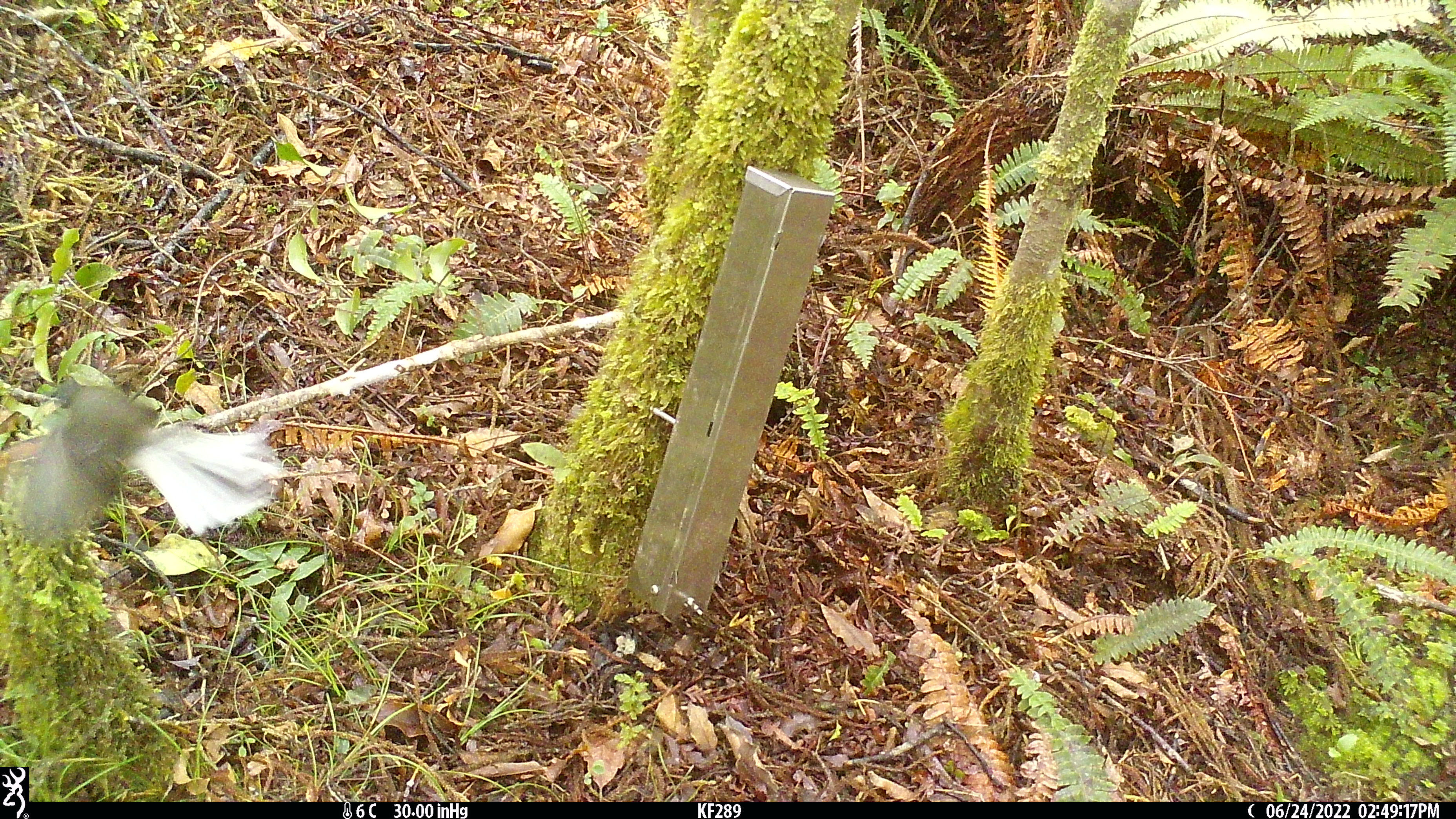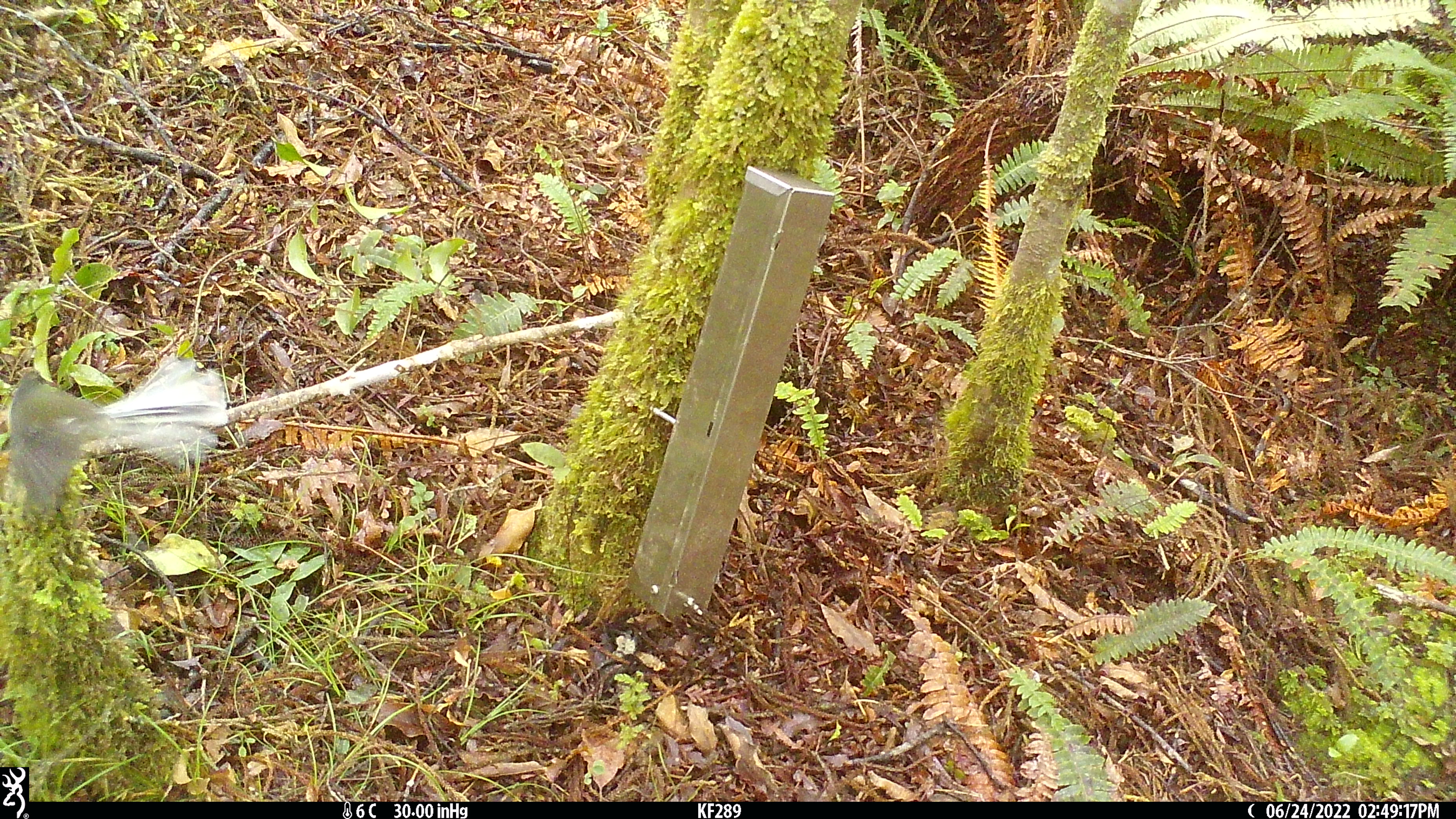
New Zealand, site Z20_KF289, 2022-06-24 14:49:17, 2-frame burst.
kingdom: Animalia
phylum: Chordata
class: Aves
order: Passeriformes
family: Rhipiduridae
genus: Rhipidura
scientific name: Rhipidura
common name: fantails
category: fantail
Fantail (fantails) (Rhipidura).